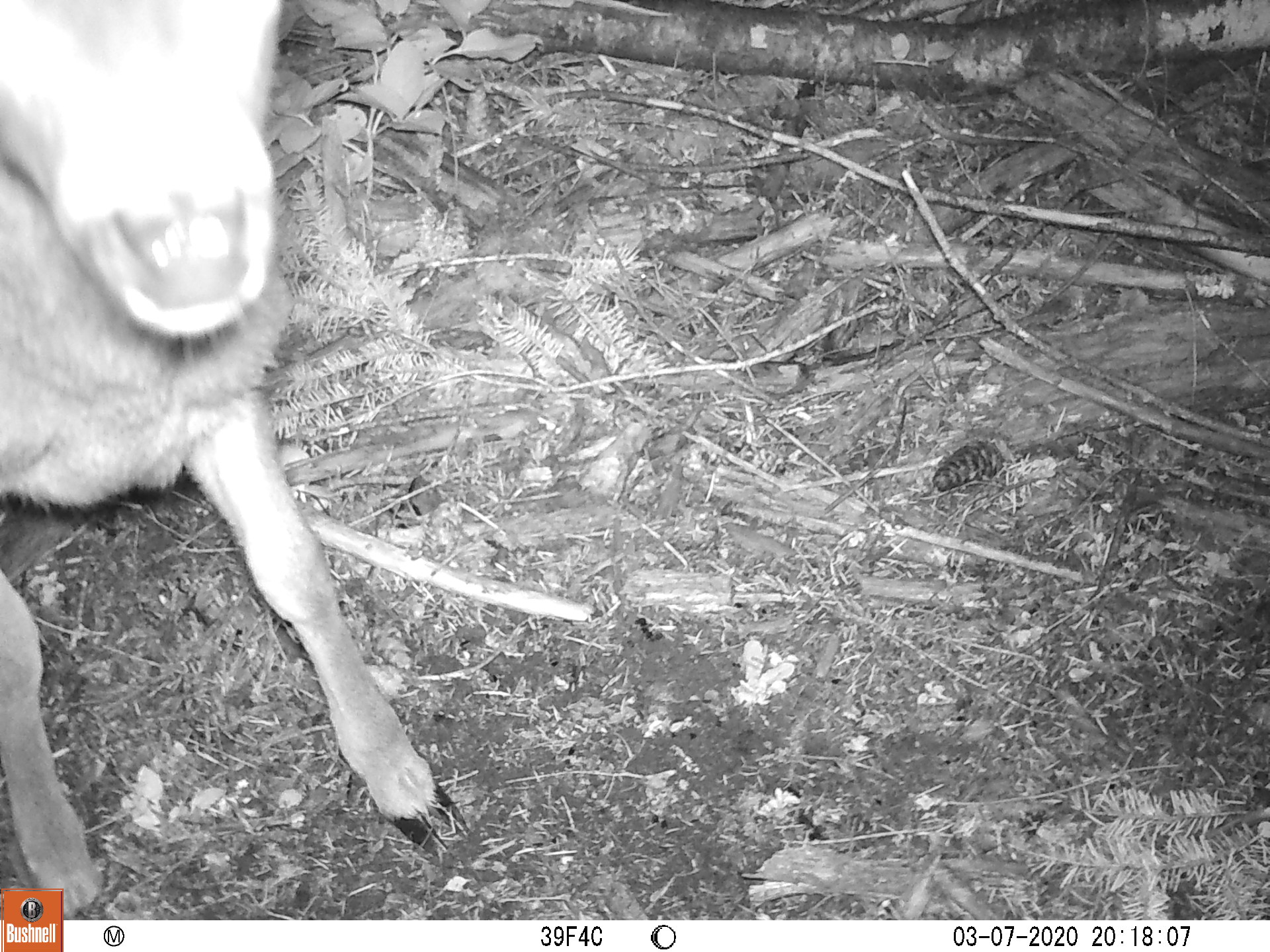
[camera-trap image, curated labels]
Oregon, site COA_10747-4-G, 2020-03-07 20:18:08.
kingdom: Animalia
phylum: Chordata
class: Mammalia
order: Artiodactyla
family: Cervidae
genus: Odocoileus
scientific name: Odocoileus hemionus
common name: black-tailed deer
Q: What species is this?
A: Black-tailed deer (Odocoileus hemionus).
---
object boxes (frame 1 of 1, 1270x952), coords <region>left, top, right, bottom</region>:
black-tailed deer: <region>3, 0, 475, 880</region>